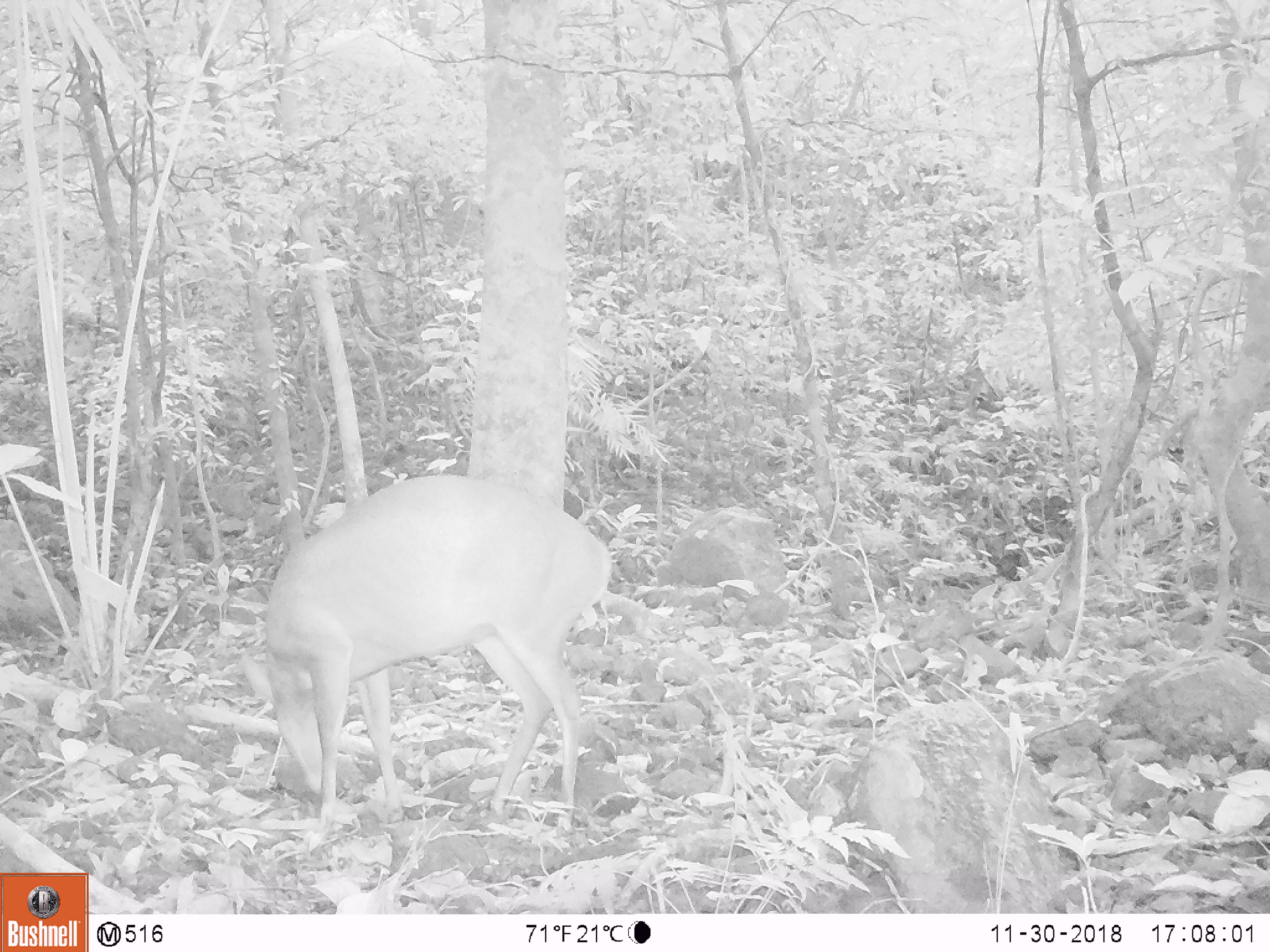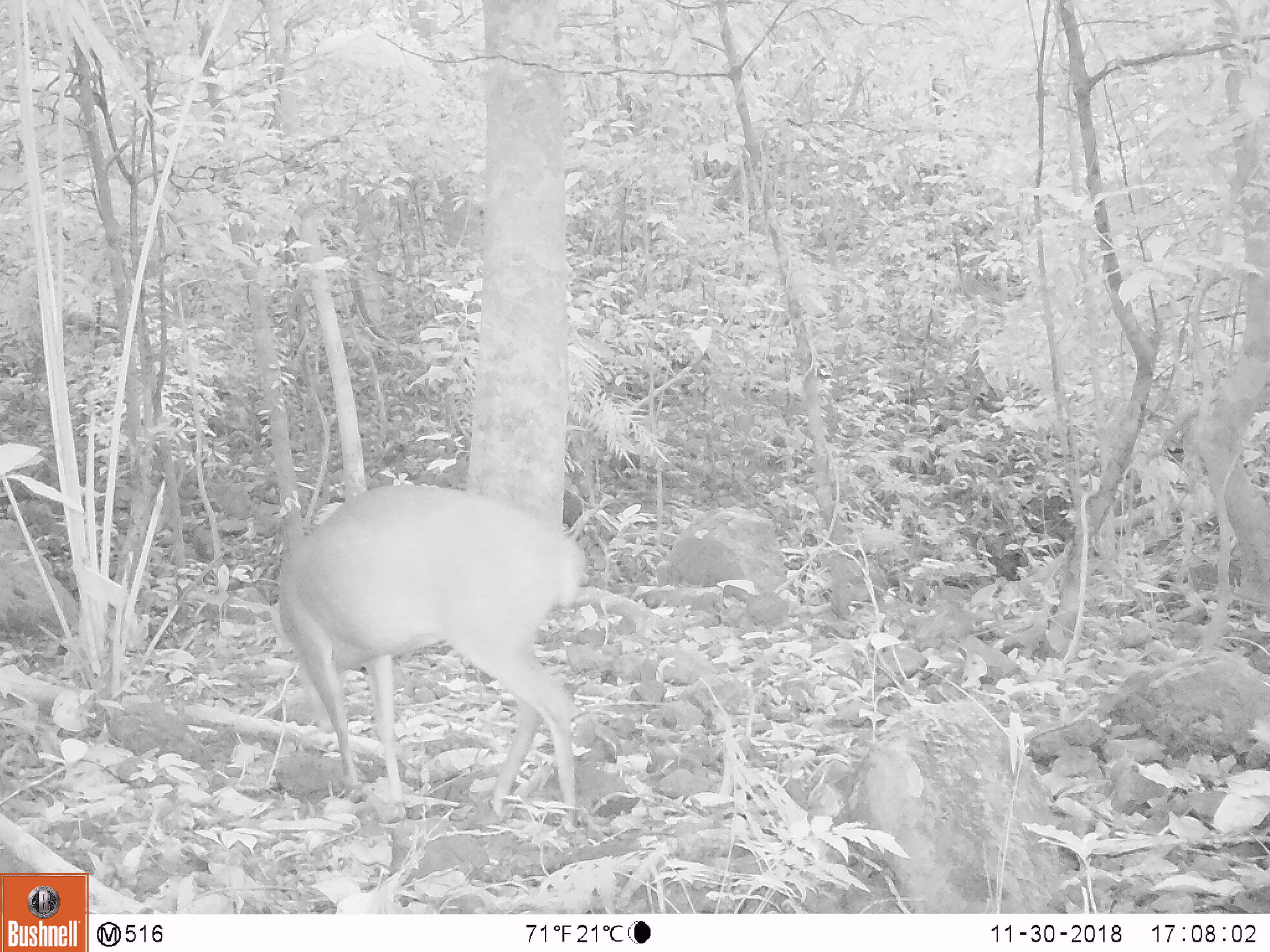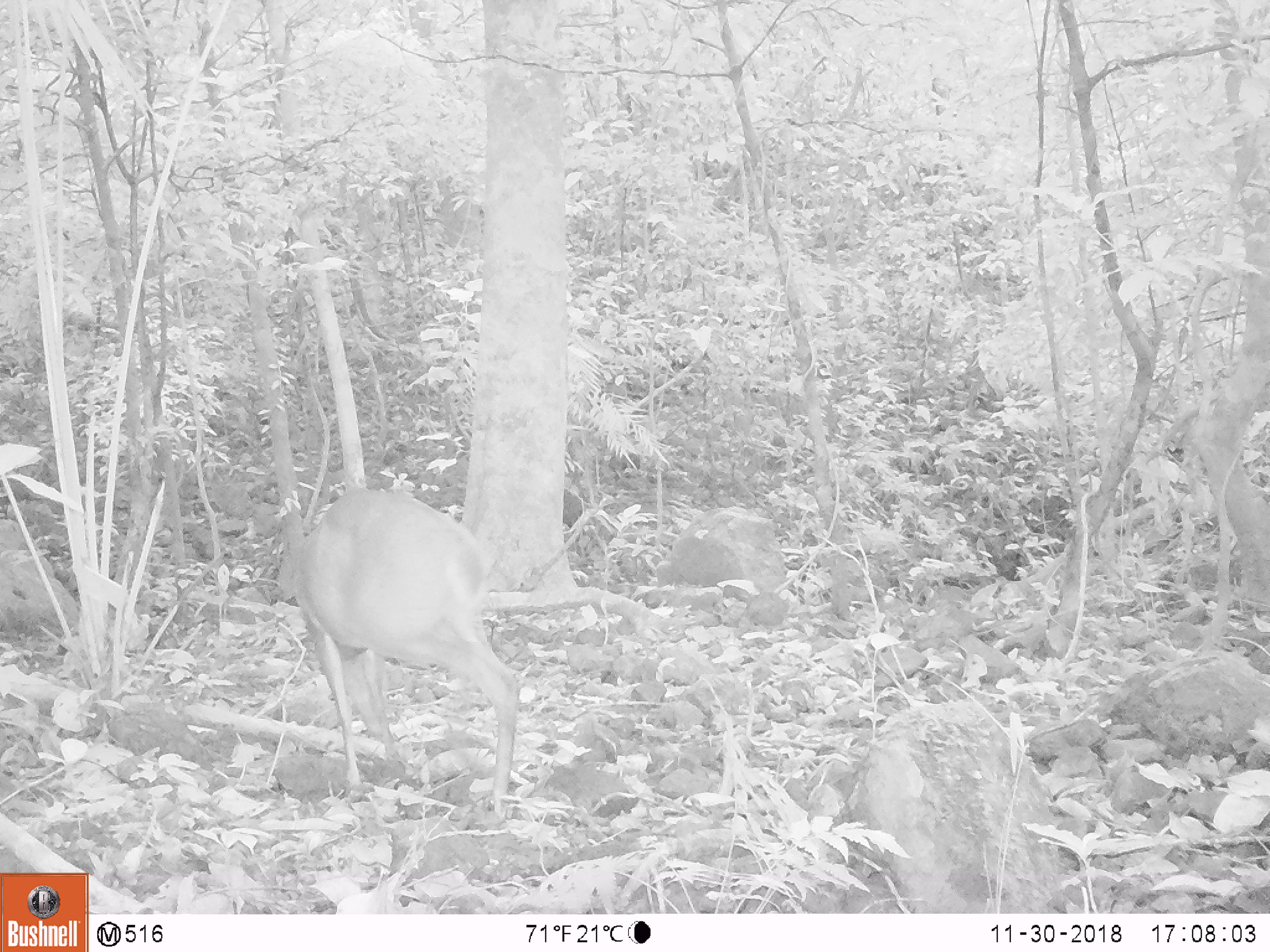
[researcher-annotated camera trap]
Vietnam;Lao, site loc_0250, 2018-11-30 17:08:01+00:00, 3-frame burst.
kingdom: Animalia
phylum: Chordata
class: Mammalia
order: Artiodactyla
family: Cervidae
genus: Muntiacus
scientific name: Muntiacus vuquangensis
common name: large-antlered muntjac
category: large antlered muntjac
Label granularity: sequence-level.